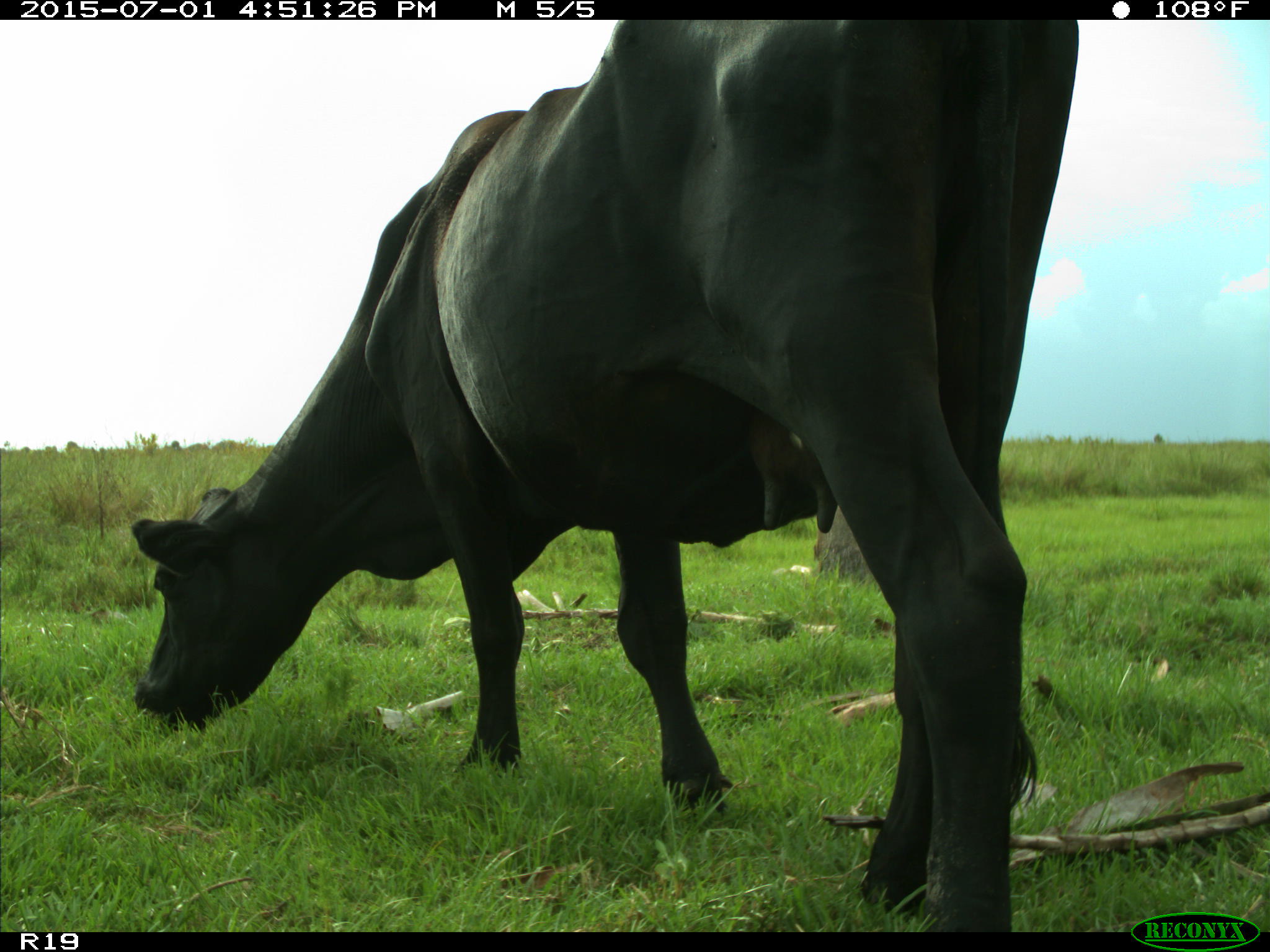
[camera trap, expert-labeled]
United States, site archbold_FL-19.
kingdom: Animalia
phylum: Chordata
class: Mammalia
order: Artiodactyla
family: Bovidae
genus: Bos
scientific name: Bos taurus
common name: domestic cow